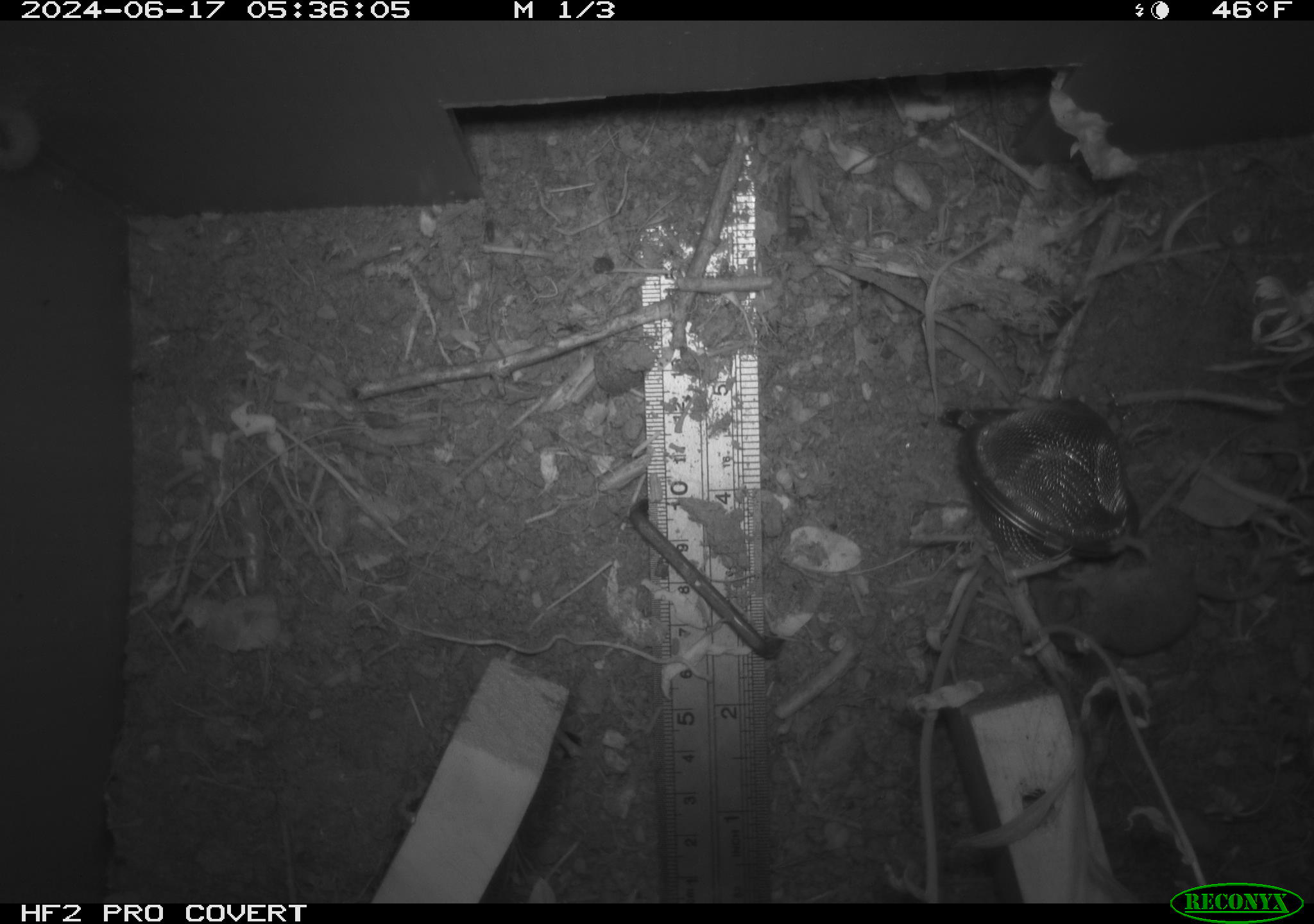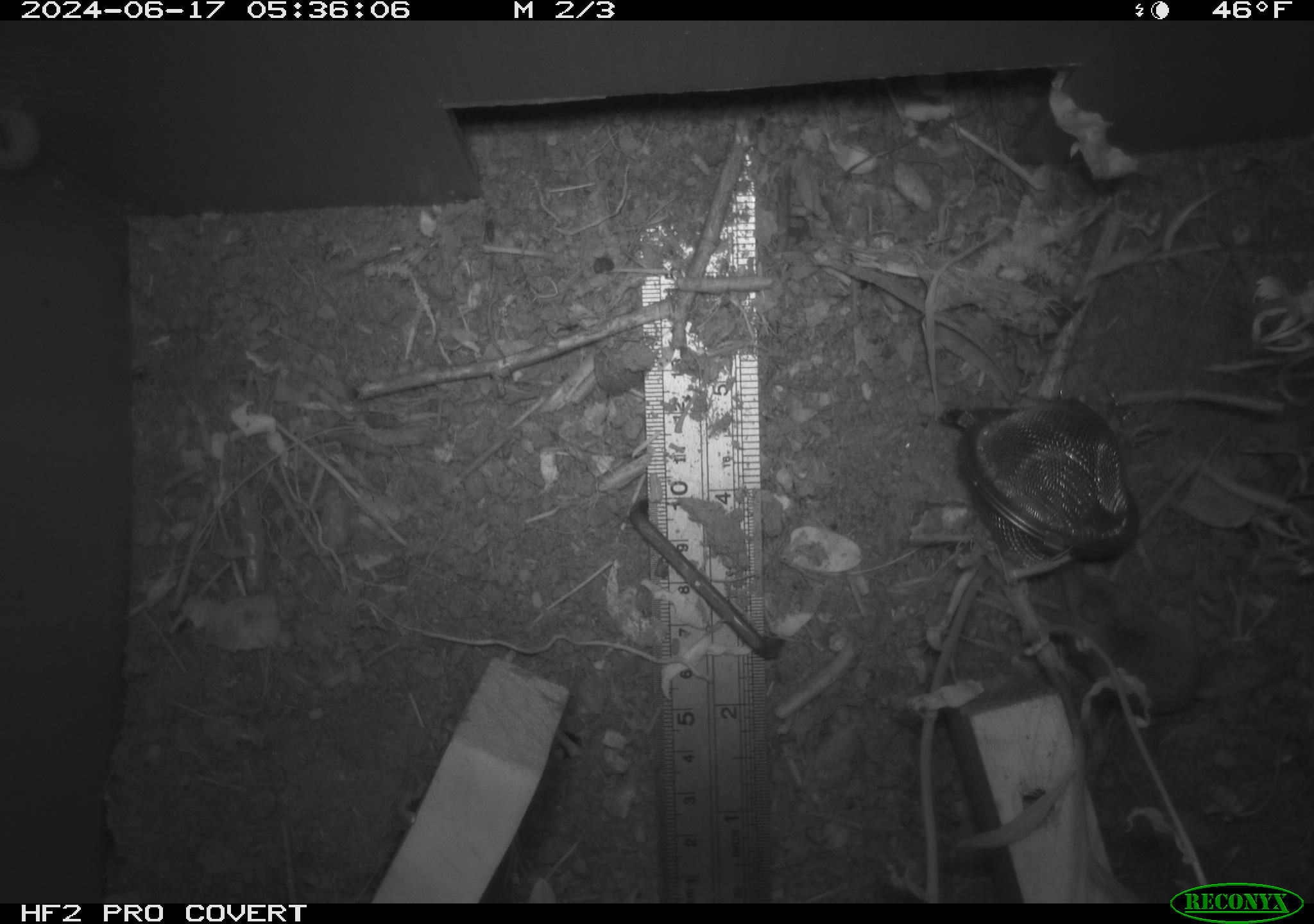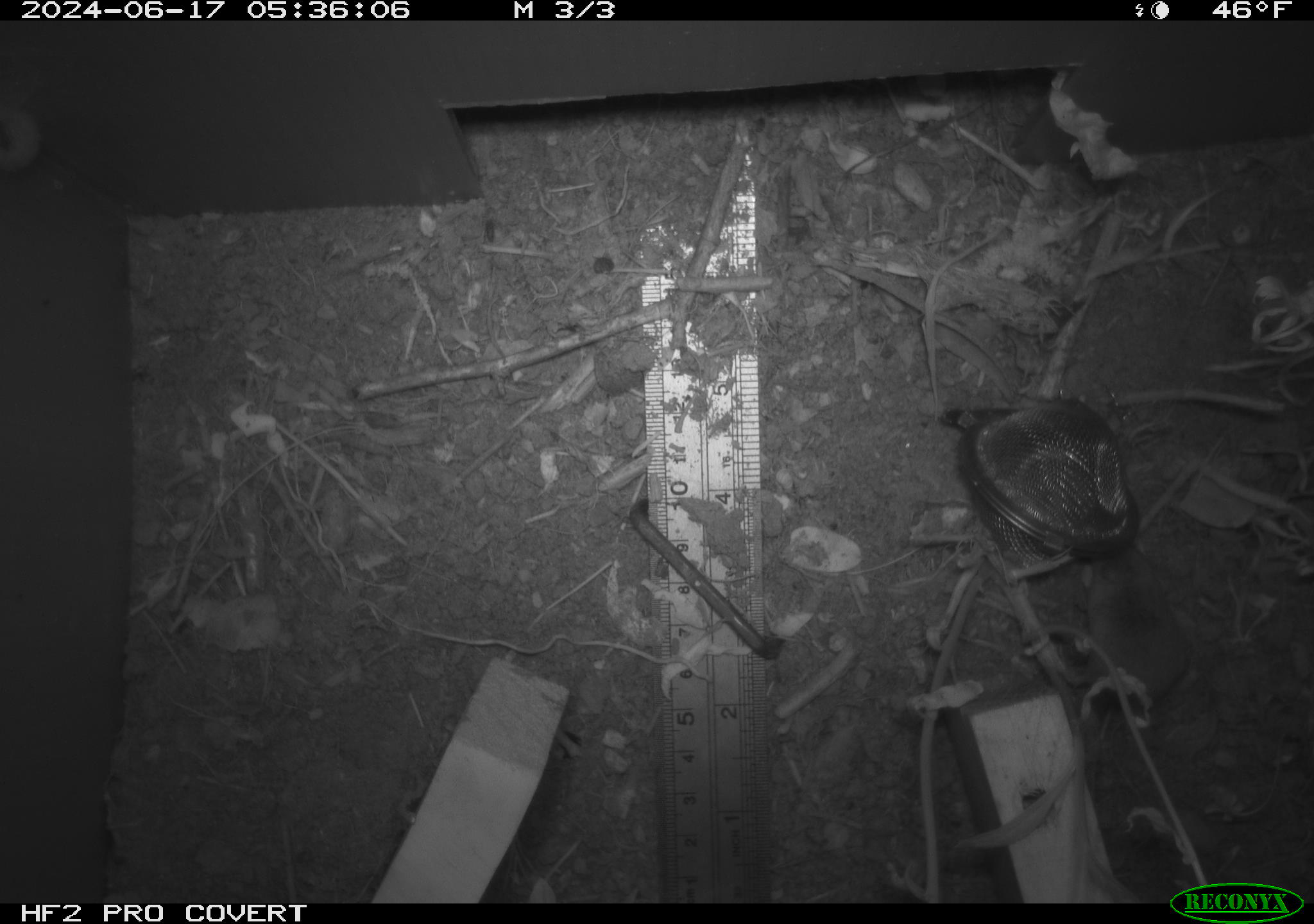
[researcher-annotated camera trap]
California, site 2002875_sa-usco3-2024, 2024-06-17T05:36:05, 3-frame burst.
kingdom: Animalia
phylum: Chordata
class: Mammalia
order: Eulipotyphla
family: Soricidae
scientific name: Soricidae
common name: shrews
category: soricidae family